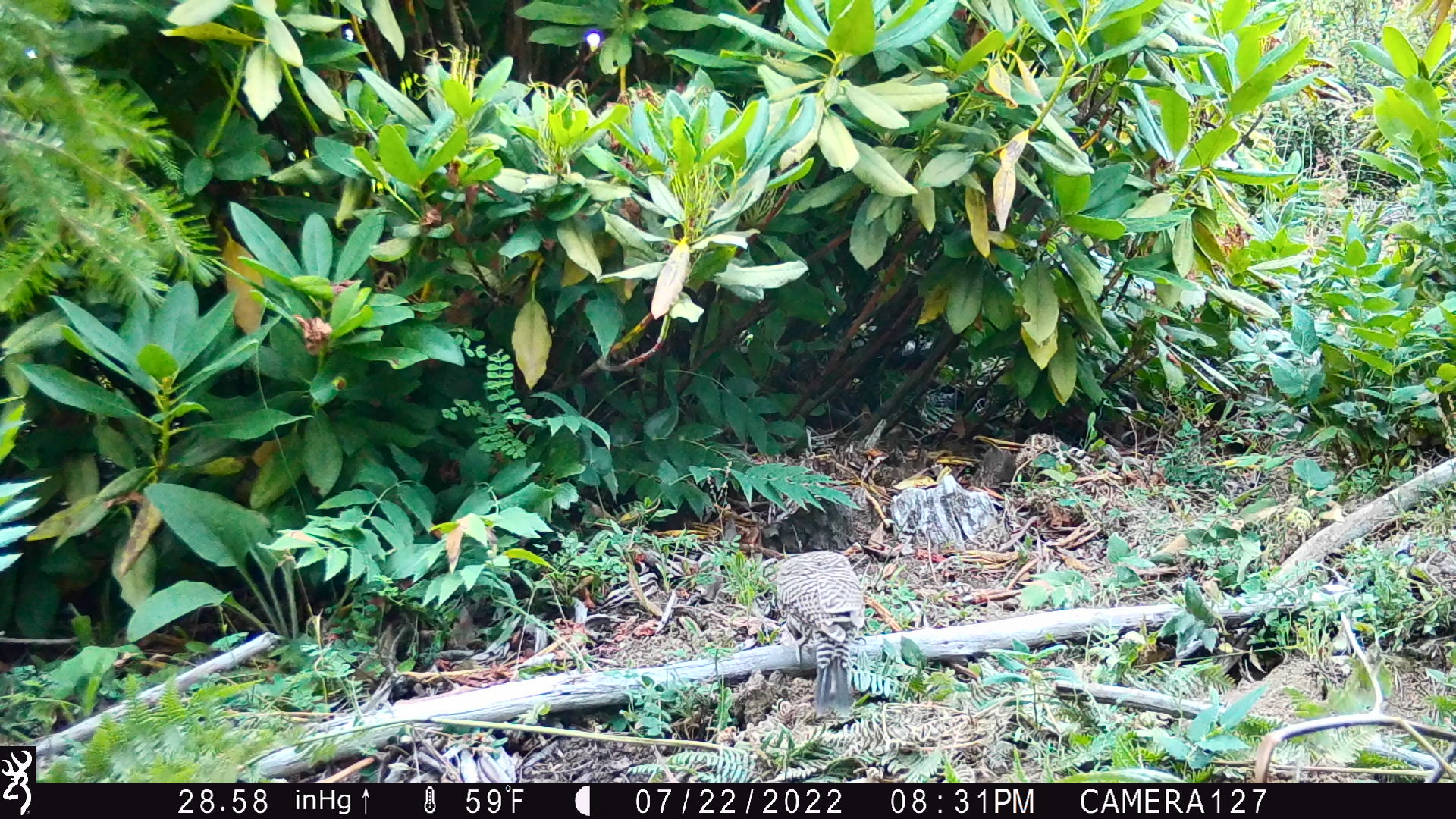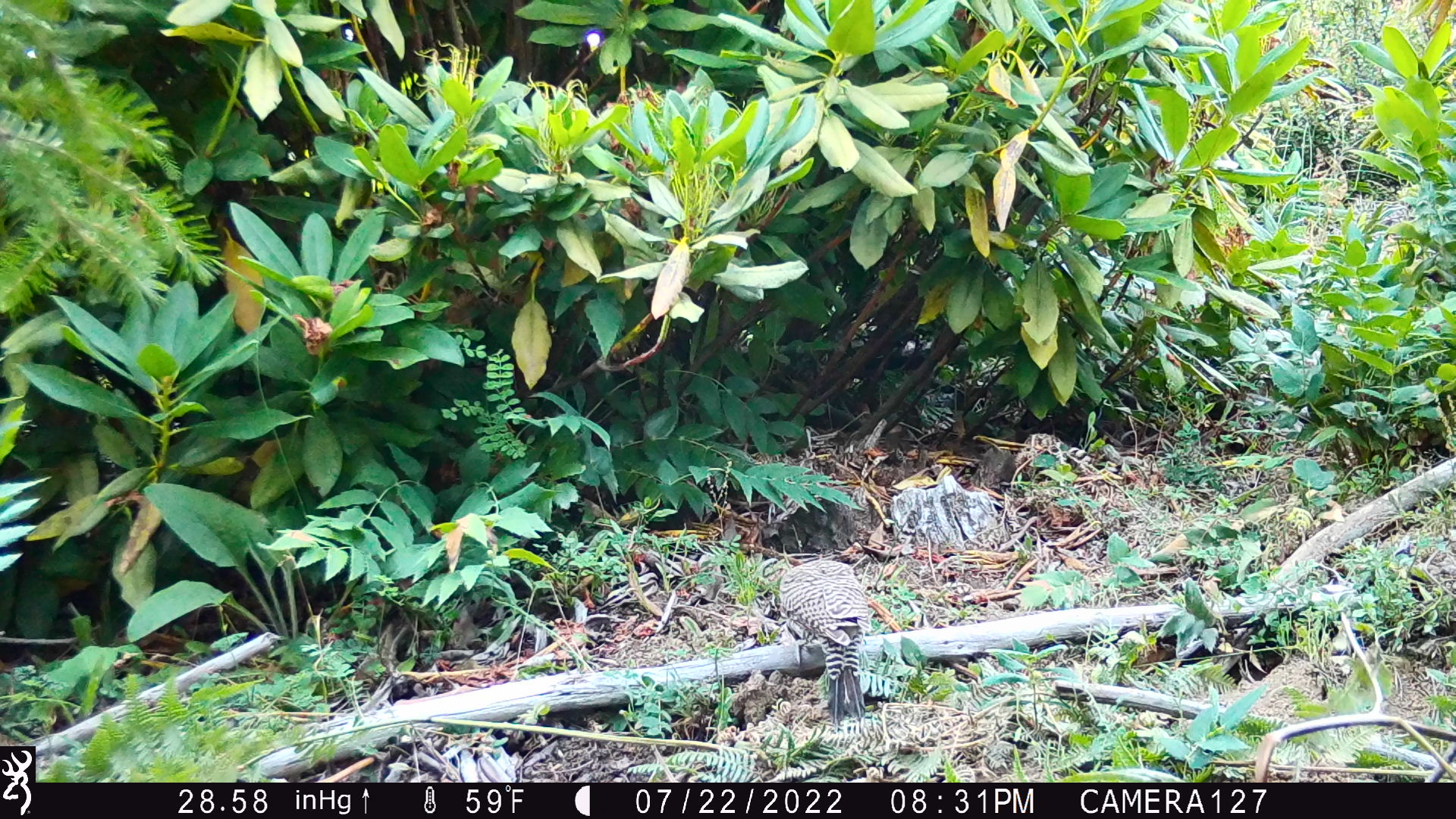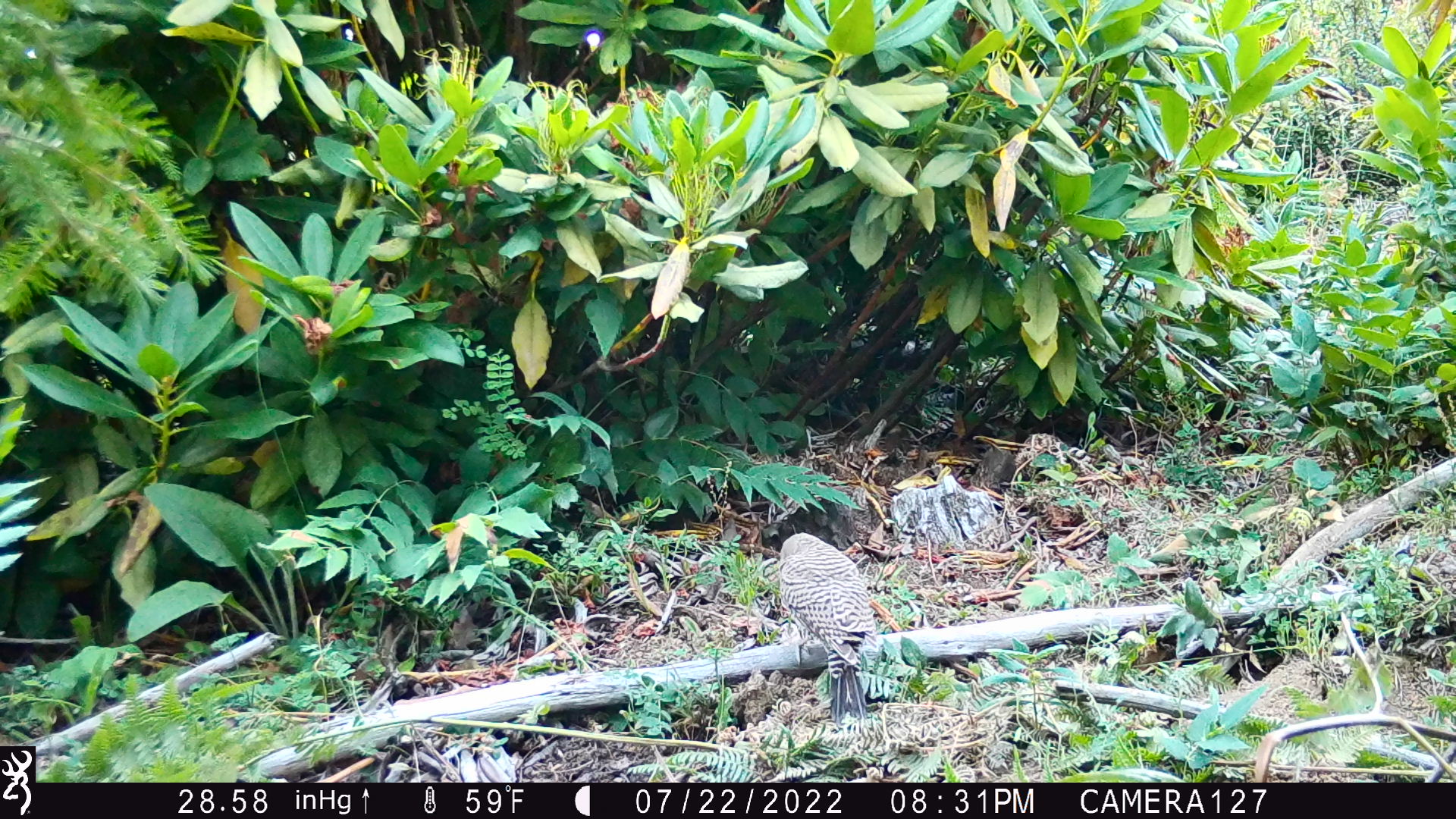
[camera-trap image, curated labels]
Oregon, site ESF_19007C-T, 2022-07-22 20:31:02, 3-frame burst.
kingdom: Animalia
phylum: Chordata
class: Aves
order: Piciformes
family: Picidae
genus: Colaptes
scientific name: Colaptes auratus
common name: northern flicker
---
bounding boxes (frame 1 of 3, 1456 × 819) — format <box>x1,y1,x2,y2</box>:
northern flicker: <box>757,541,875,721</box>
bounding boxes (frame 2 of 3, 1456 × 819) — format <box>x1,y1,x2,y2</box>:
northern flicker: <box>772,556,882,736</box>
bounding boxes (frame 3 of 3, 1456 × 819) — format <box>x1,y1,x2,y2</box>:
northern flicker: <box>763,526,883,732</box>